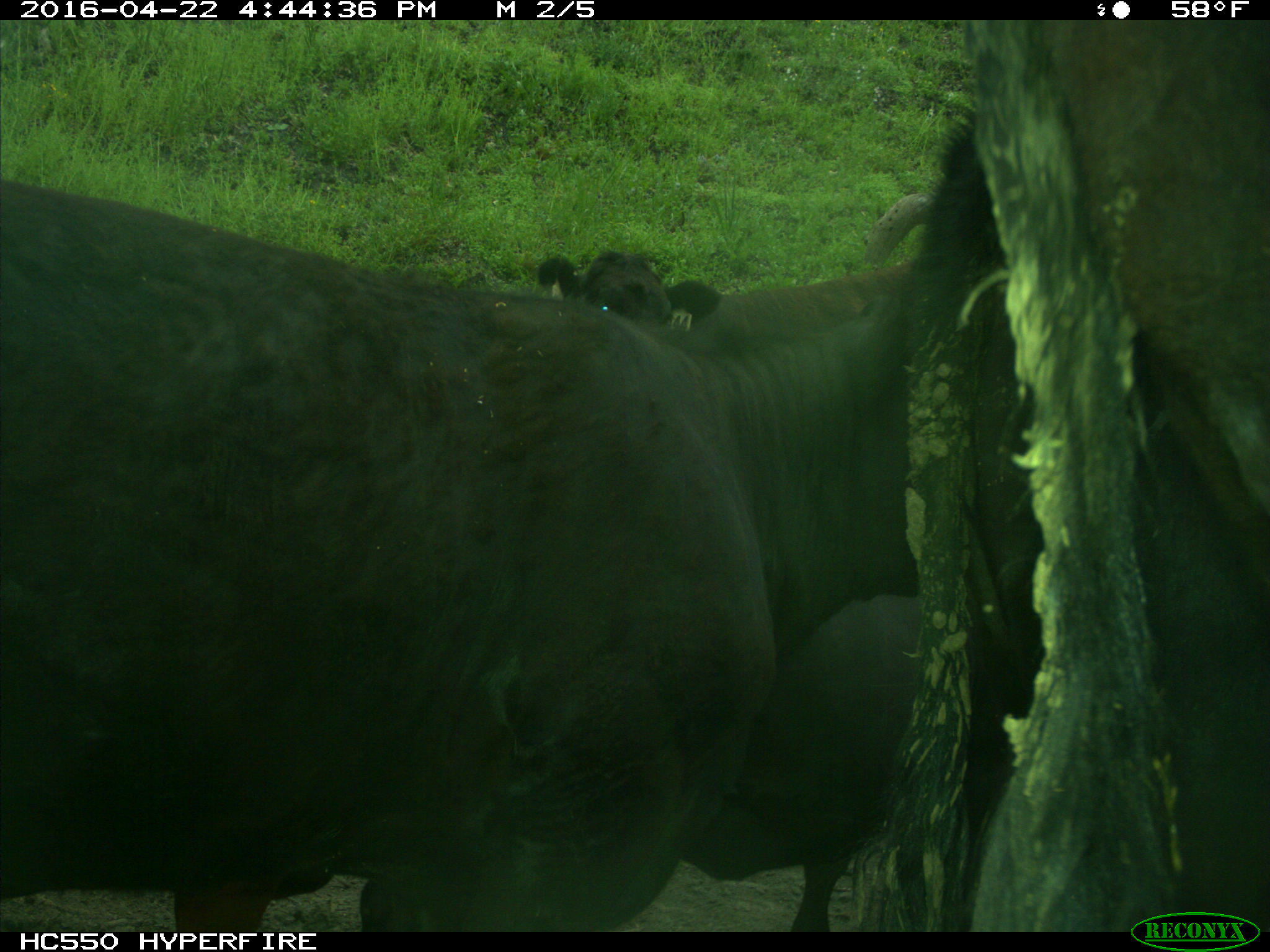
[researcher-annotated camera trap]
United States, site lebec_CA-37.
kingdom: Animalia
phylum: Chordata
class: Mammalia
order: Artiodactyla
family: Bovidae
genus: Bos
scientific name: Bos taurus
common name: domestic cow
Bos taurus (domestic cow).